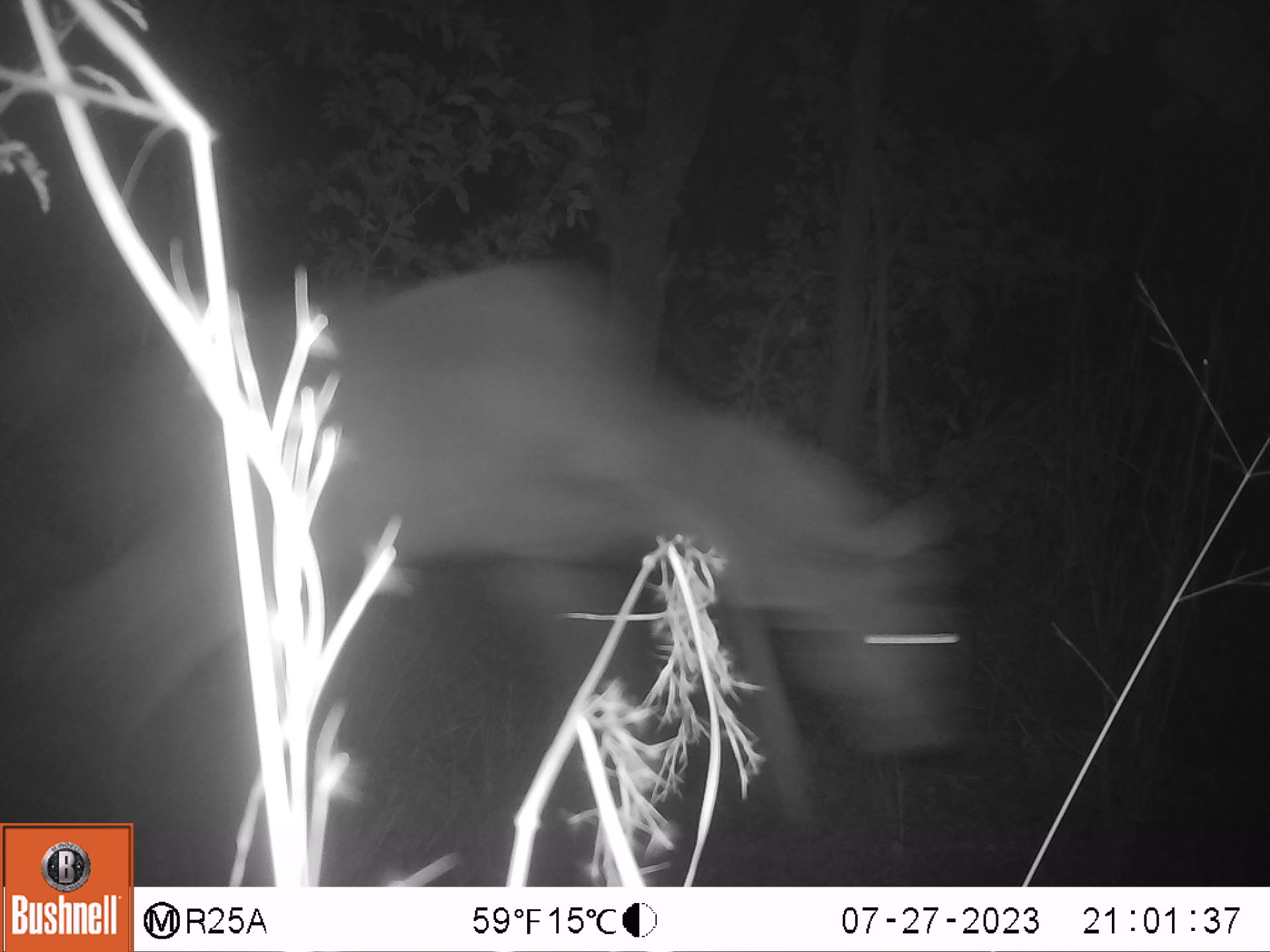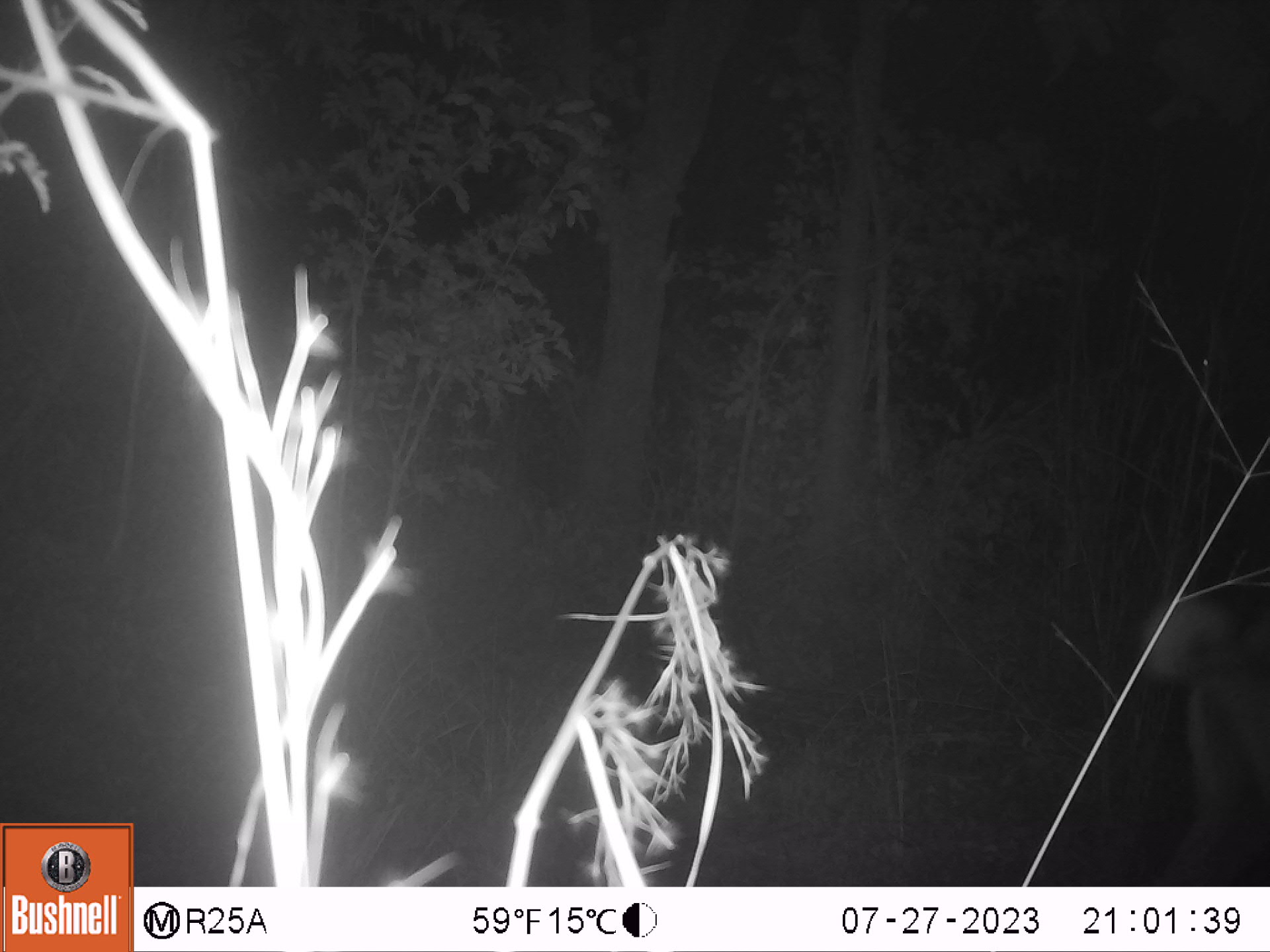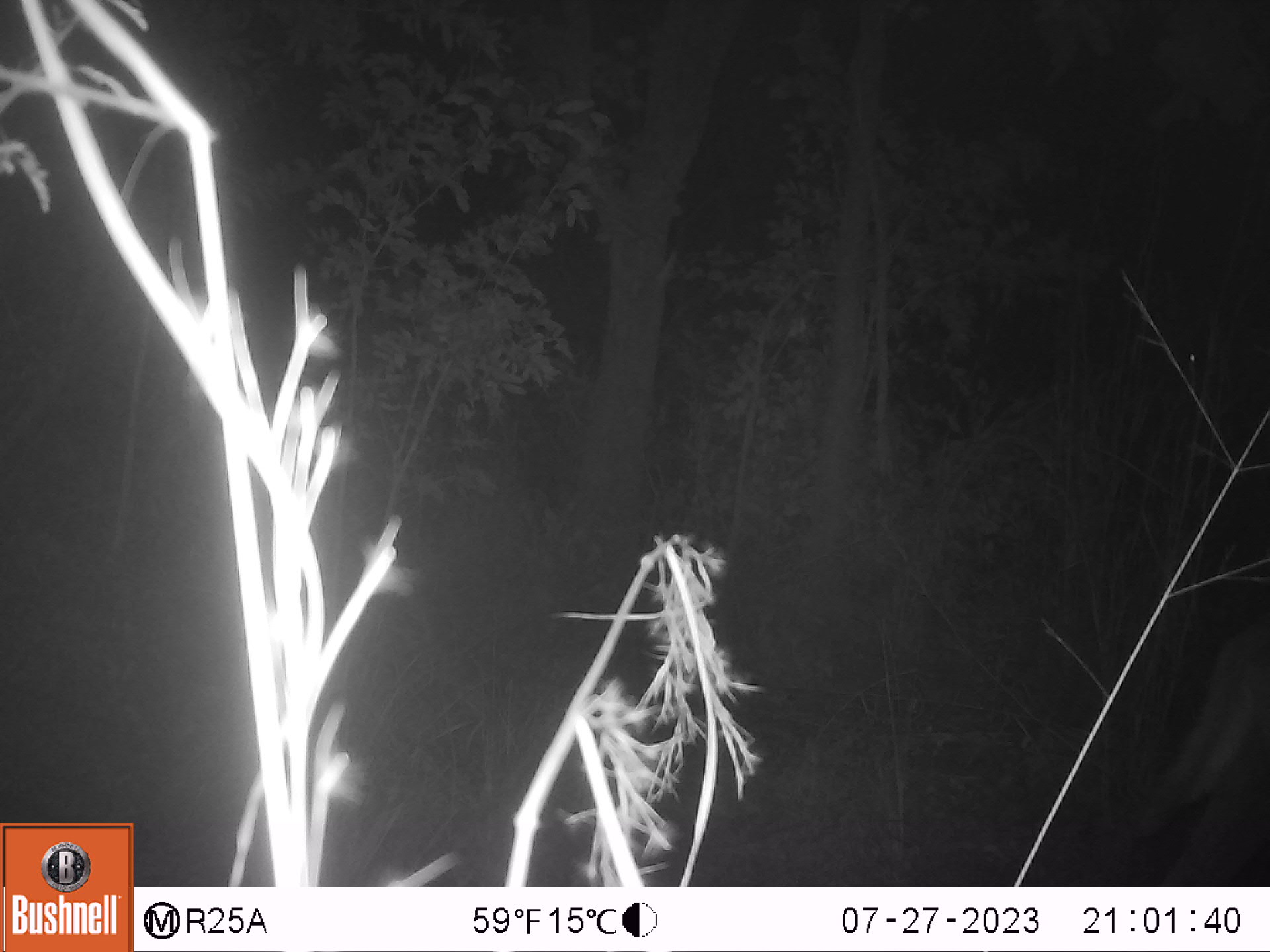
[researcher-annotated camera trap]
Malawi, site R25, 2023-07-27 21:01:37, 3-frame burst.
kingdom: Animalia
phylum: Chordata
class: Mammalia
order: Artiodactyla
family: Bovidae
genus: Tragelaphus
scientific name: Tragelaphus strepsiceros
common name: greater kudu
Greater kudu (Tragelaphus strepsiceros), count 1.